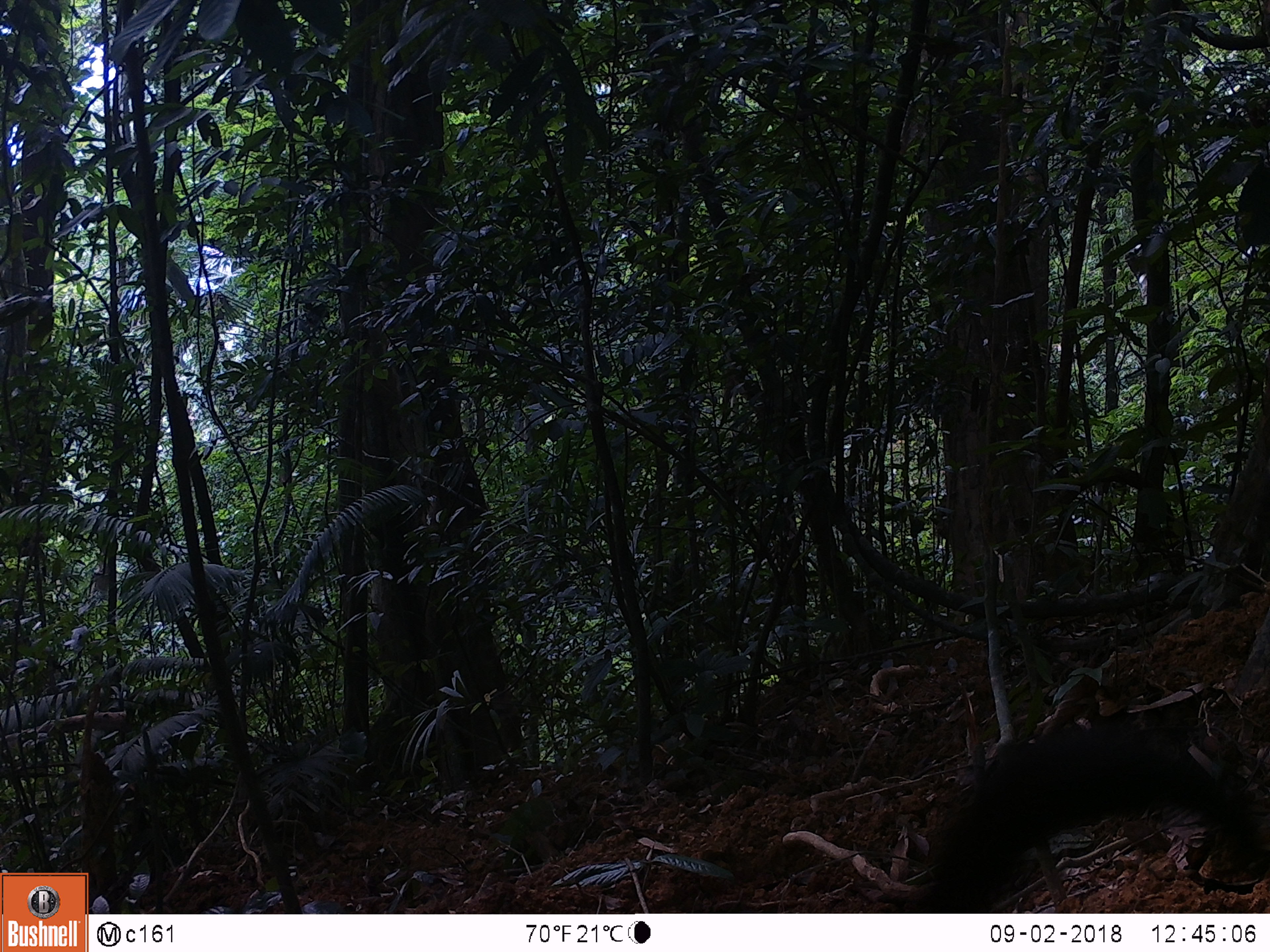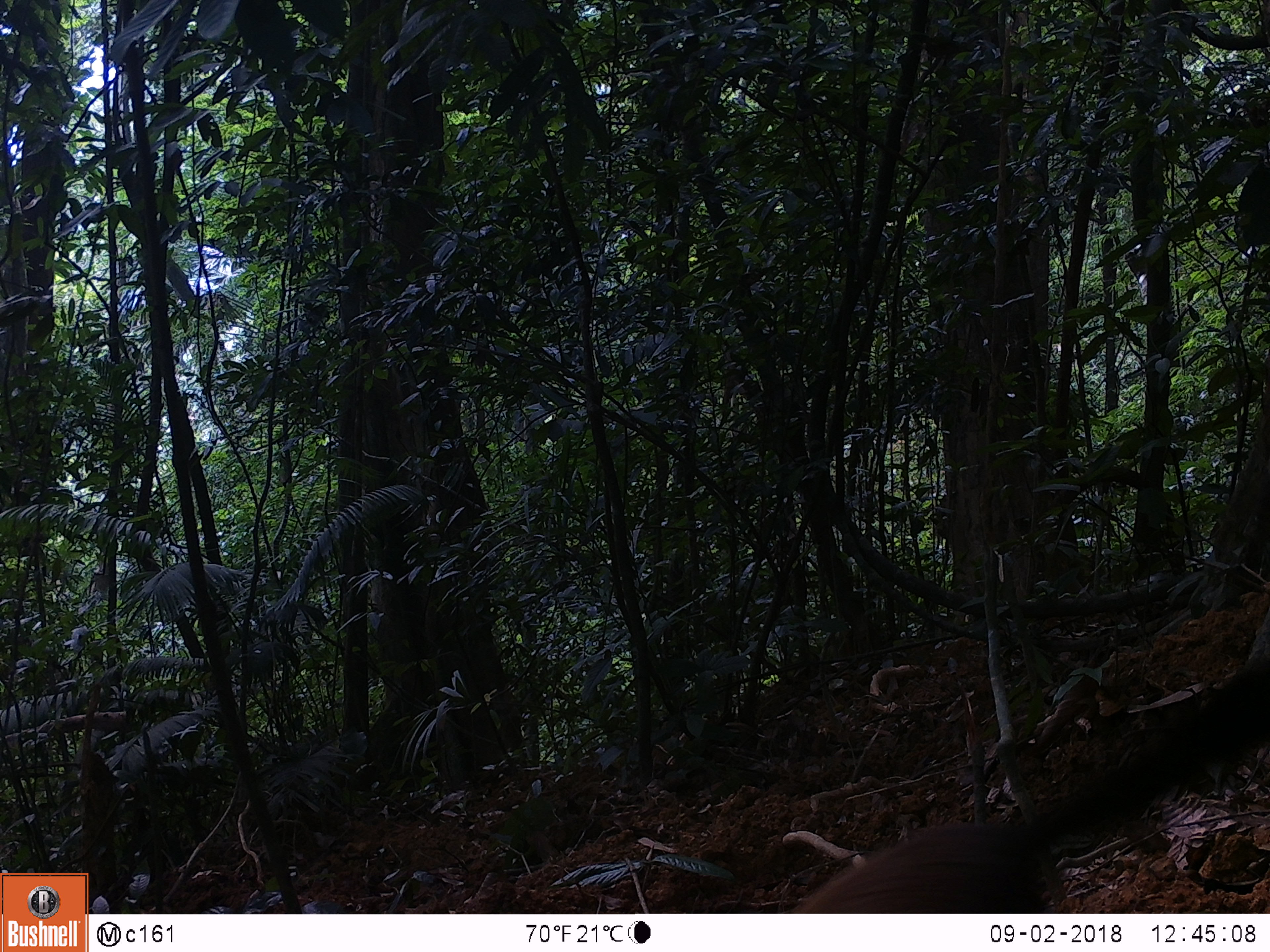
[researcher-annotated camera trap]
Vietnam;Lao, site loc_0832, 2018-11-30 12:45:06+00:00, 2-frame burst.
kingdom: Animalia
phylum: Chordata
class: Mammalia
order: Carnivora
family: Mustelidae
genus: Martes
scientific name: Martes flavigula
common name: yellow-throated marten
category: yellow throated marten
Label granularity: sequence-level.